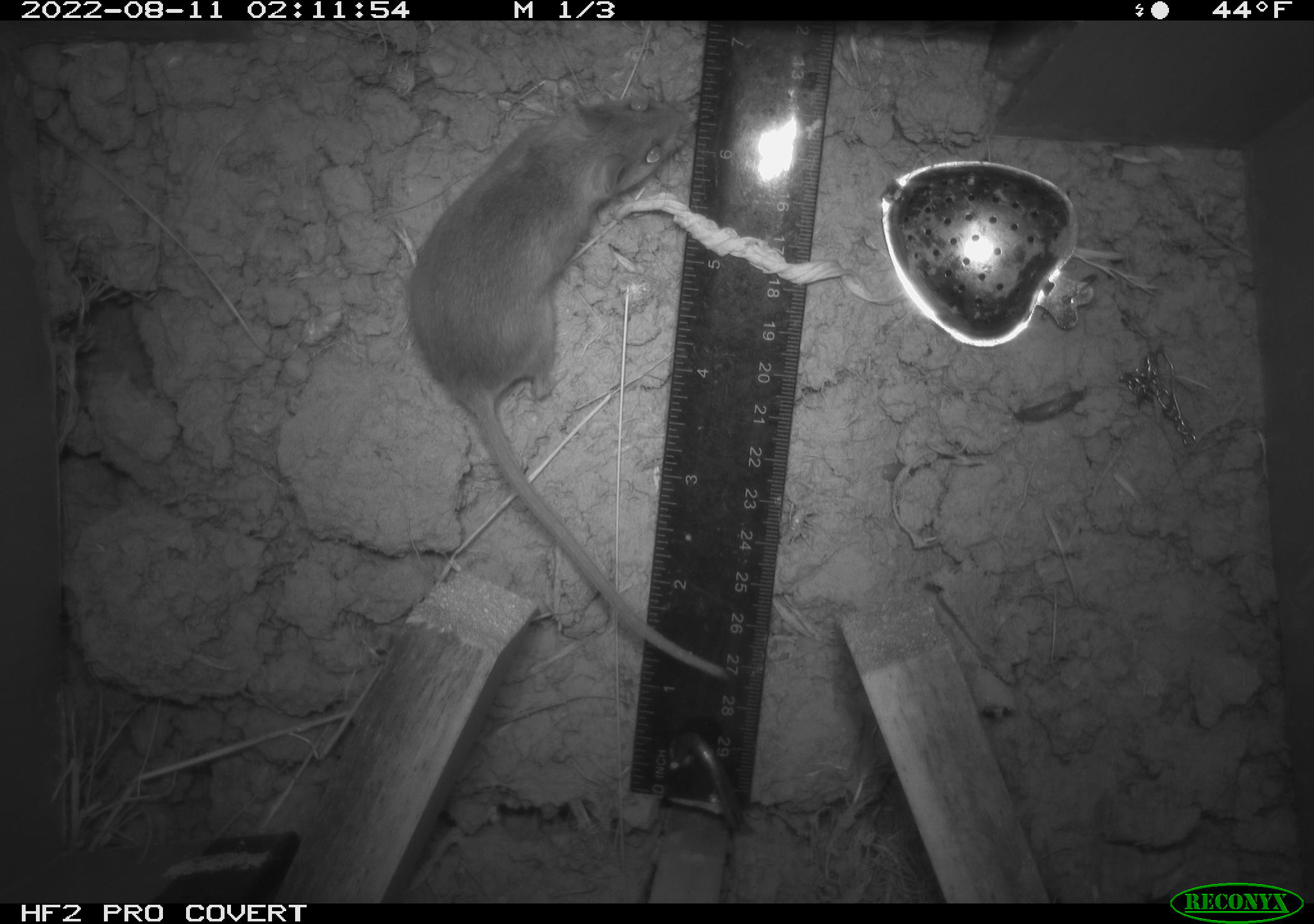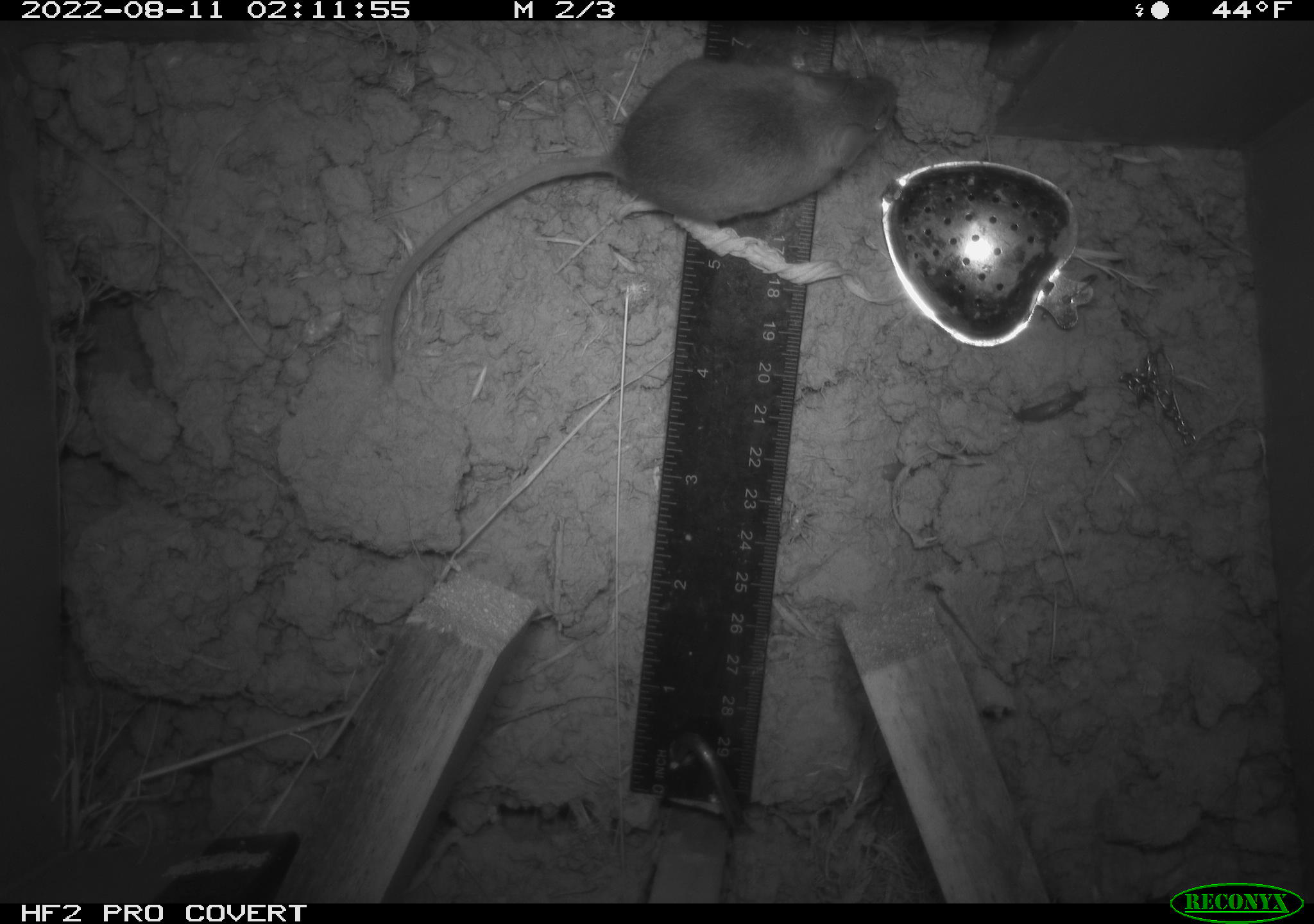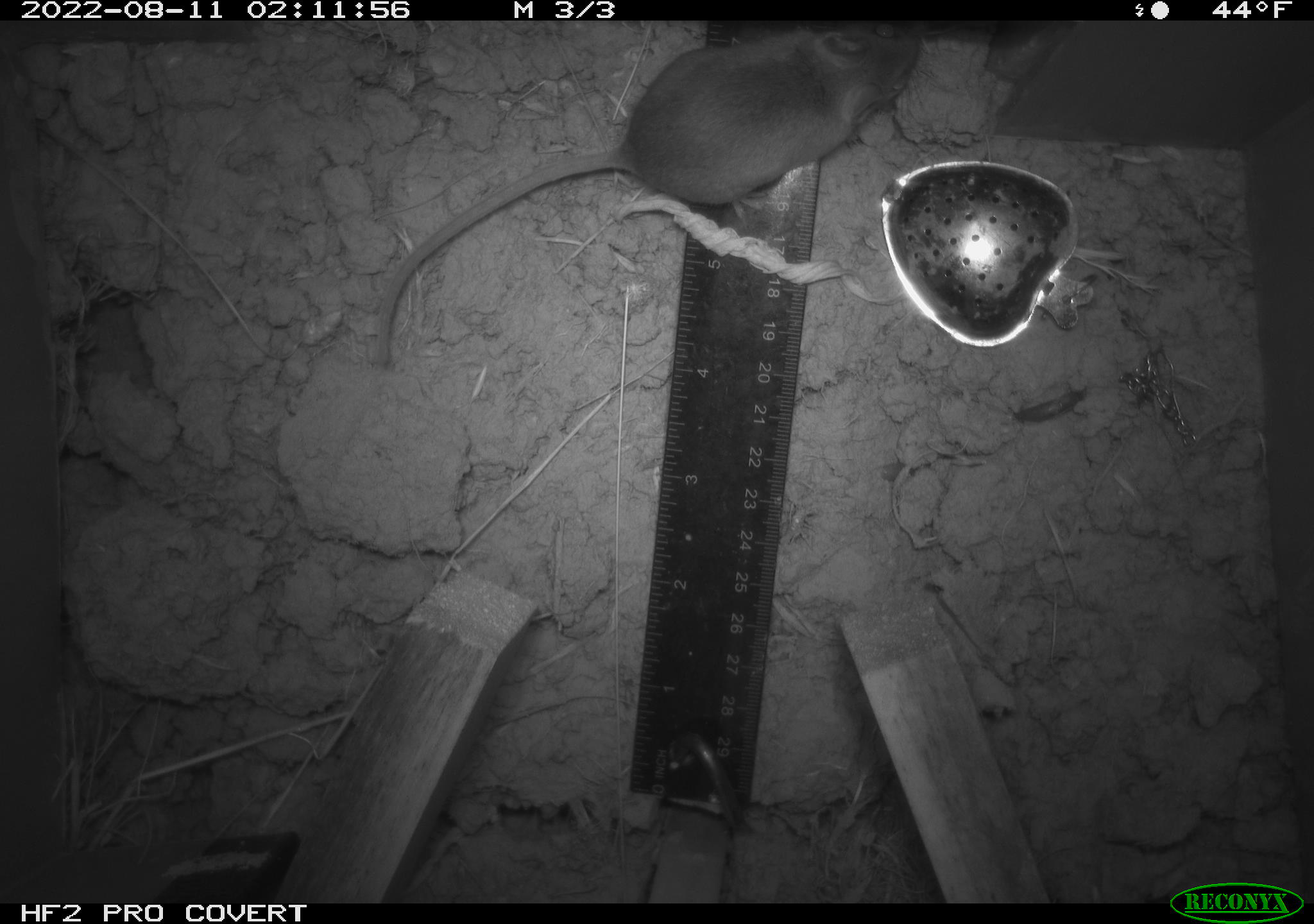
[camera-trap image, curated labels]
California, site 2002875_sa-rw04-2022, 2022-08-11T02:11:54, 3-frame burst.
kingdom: Animalia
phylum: Chordata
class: Mammalia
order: Rodentia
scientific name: Rodentia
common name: mouse species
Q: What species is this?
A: Mouse species (Rodentia).